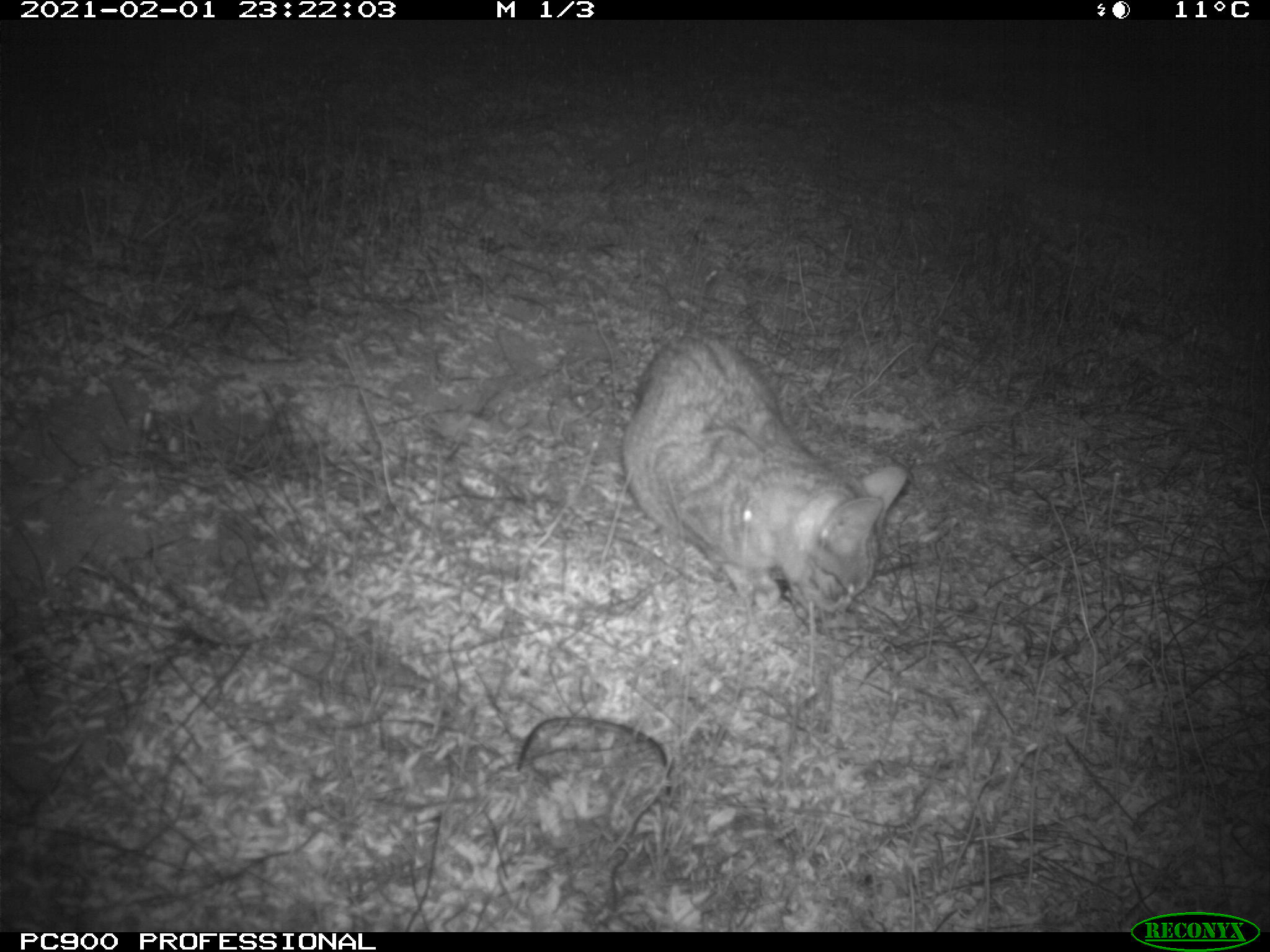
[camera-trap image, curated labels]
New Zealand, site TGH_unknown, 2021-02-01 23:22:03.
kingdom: Animalia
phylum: Chordata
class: Mammalia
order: Carnivora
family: Felidae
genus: Felis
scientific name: Felis catus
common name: domestic cat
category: cat